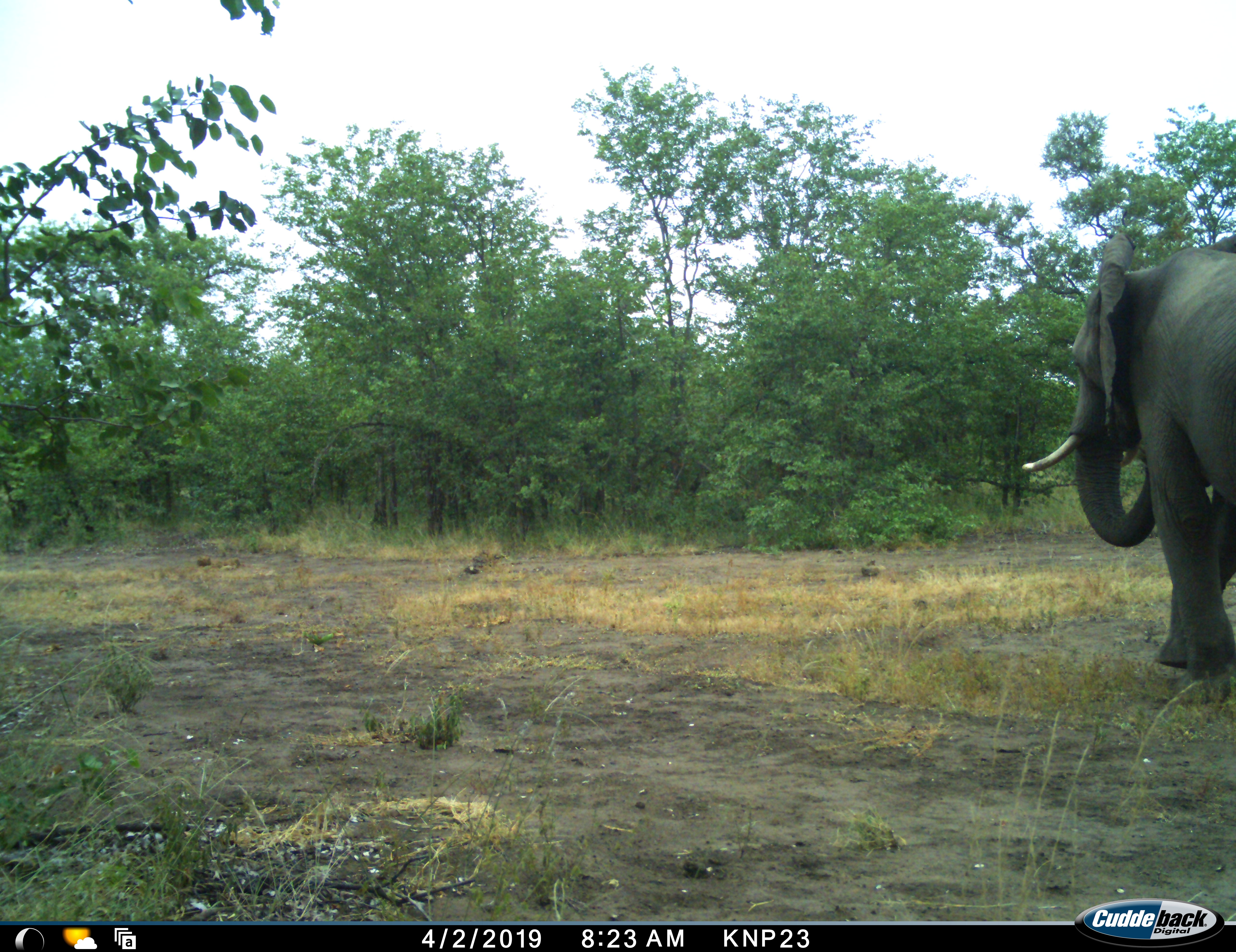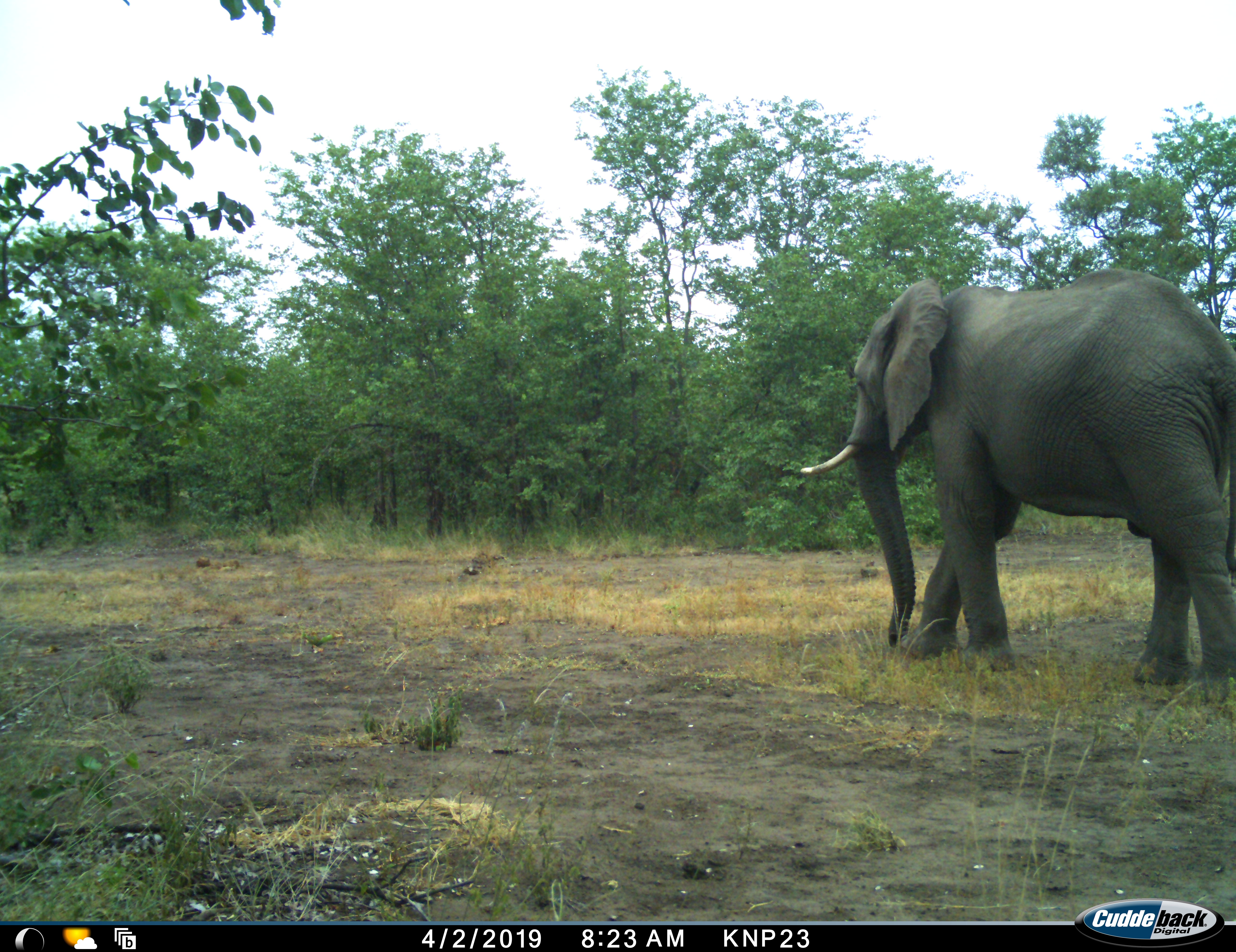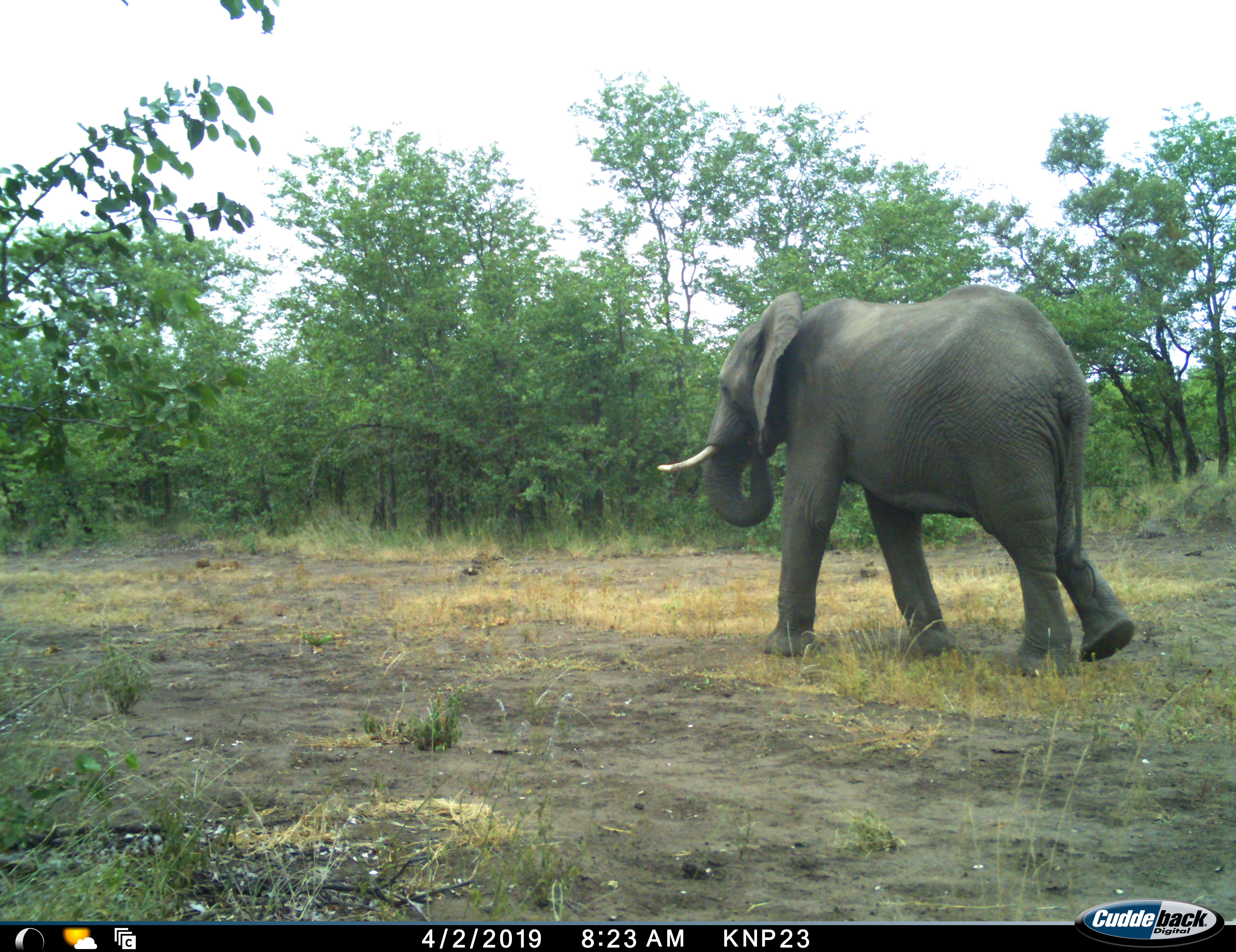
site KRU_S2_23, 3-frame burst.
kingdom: Animalia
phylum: Chordata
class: Mammalia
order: Proboscidea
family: Elephantidae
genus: Loxodonta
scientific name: Loxodonta africana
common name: african bush elephant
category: elephant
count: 1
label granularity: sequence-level